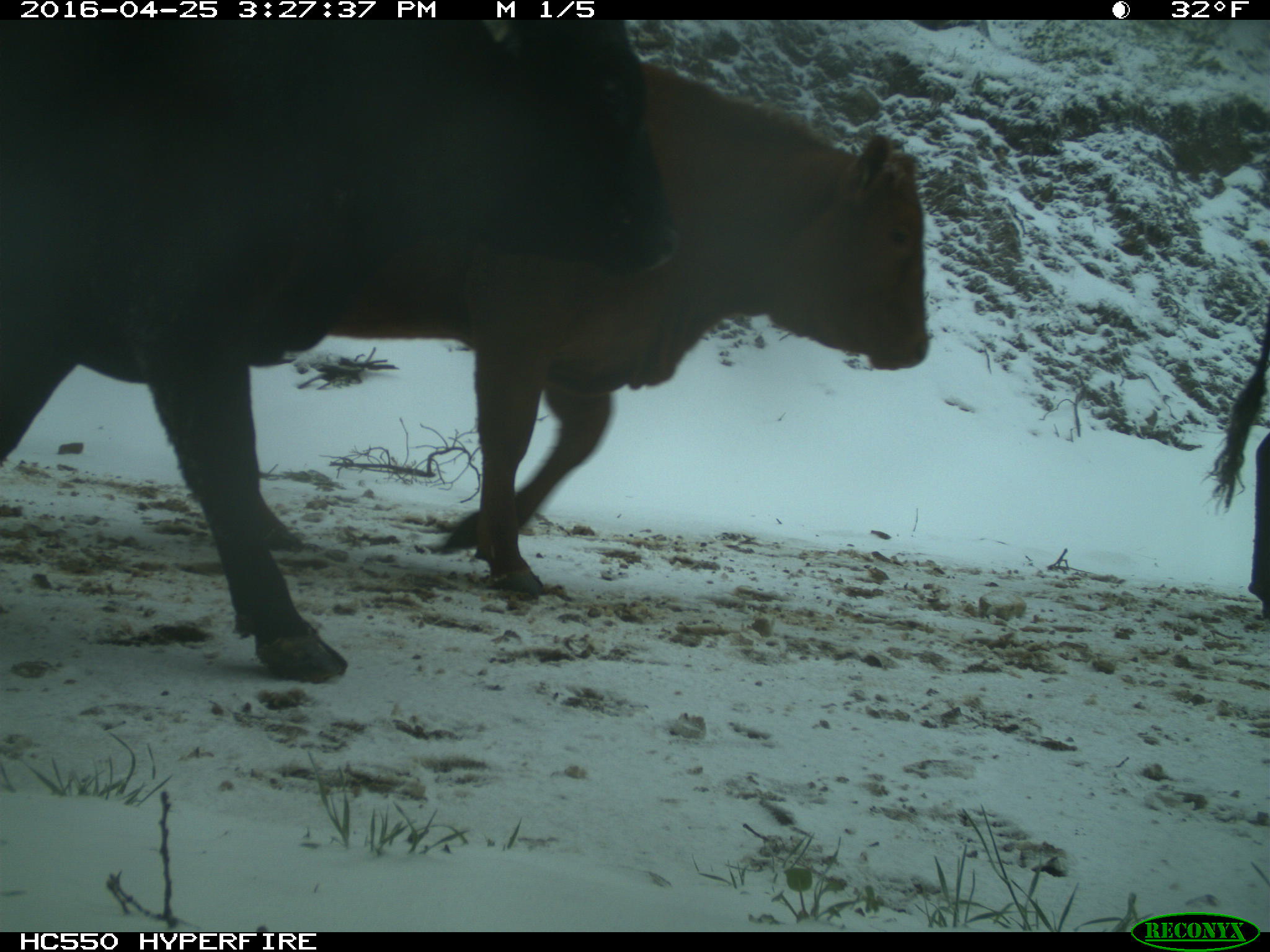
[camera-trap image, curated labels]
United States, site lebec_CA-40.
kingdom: Animalia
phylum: Chordata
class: Mammalia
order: Artiodactyla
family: Bovidae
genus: Bos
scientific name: Bos taurus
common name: domestic cow